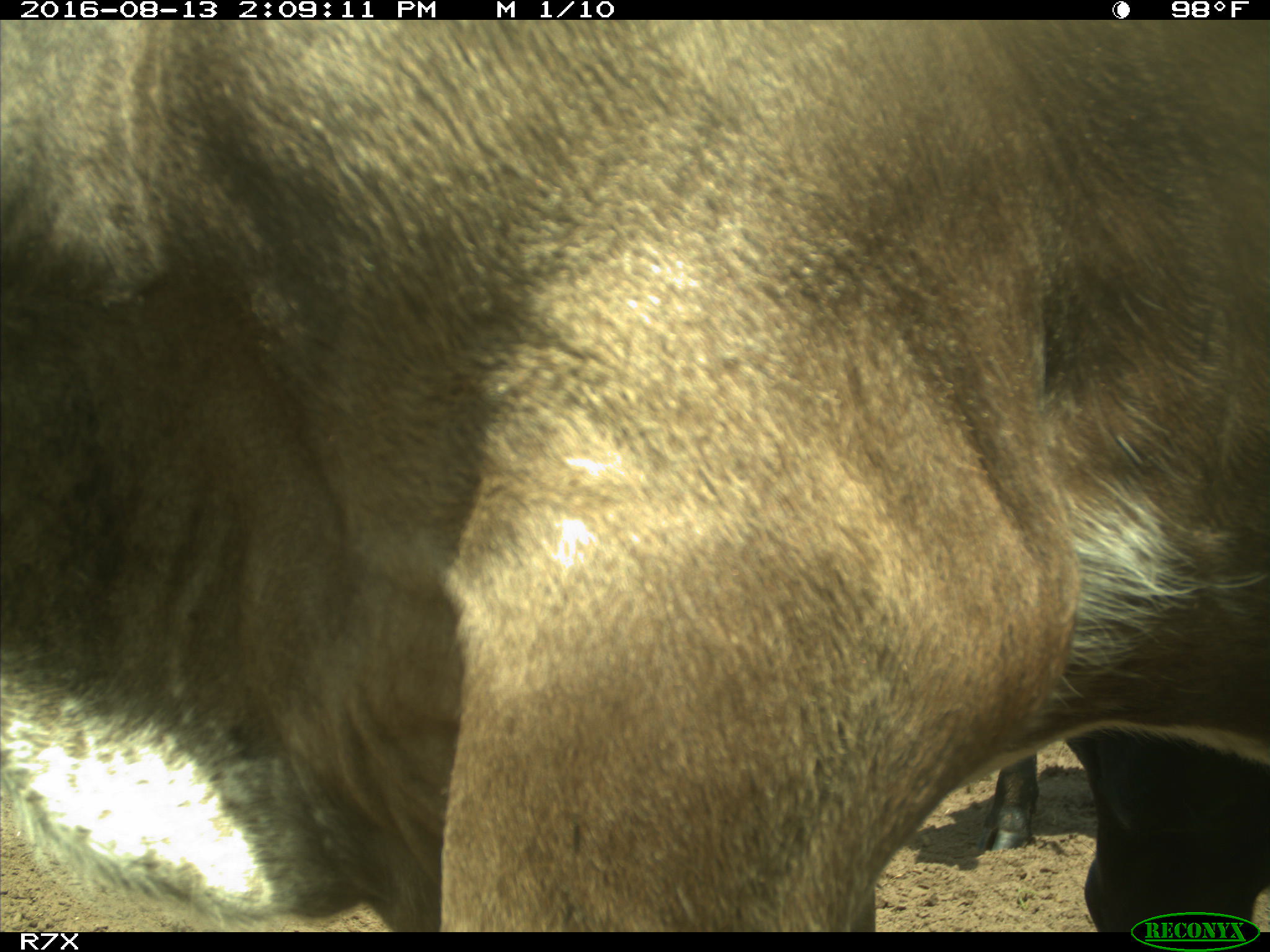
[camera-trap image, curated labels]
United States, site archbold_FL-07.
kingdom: Animalia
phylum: Chordata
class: Mammalia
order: Artiodactyla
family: Bovidae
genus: Bos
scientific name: Bos taurus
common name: domestic cow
Bos taurus (domestic cow).